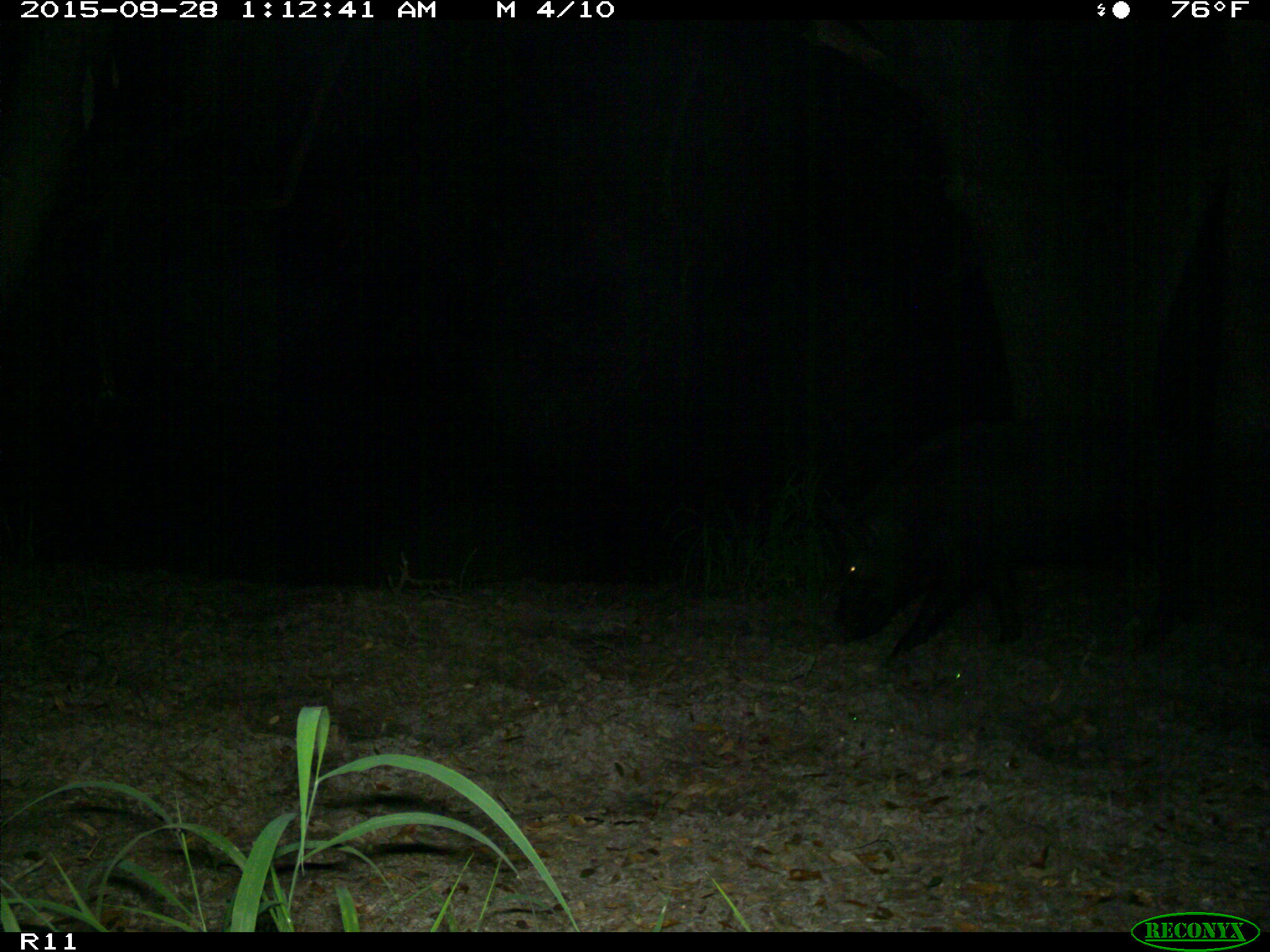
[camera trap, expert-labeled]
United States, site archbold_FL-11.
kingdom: Animalia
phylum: Chordata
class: Mammalia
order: Artiodactyla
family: Suidae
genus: Sus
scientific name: Sus scrofa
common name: wild boar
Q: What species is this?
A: Sus scrofa (wild boar).